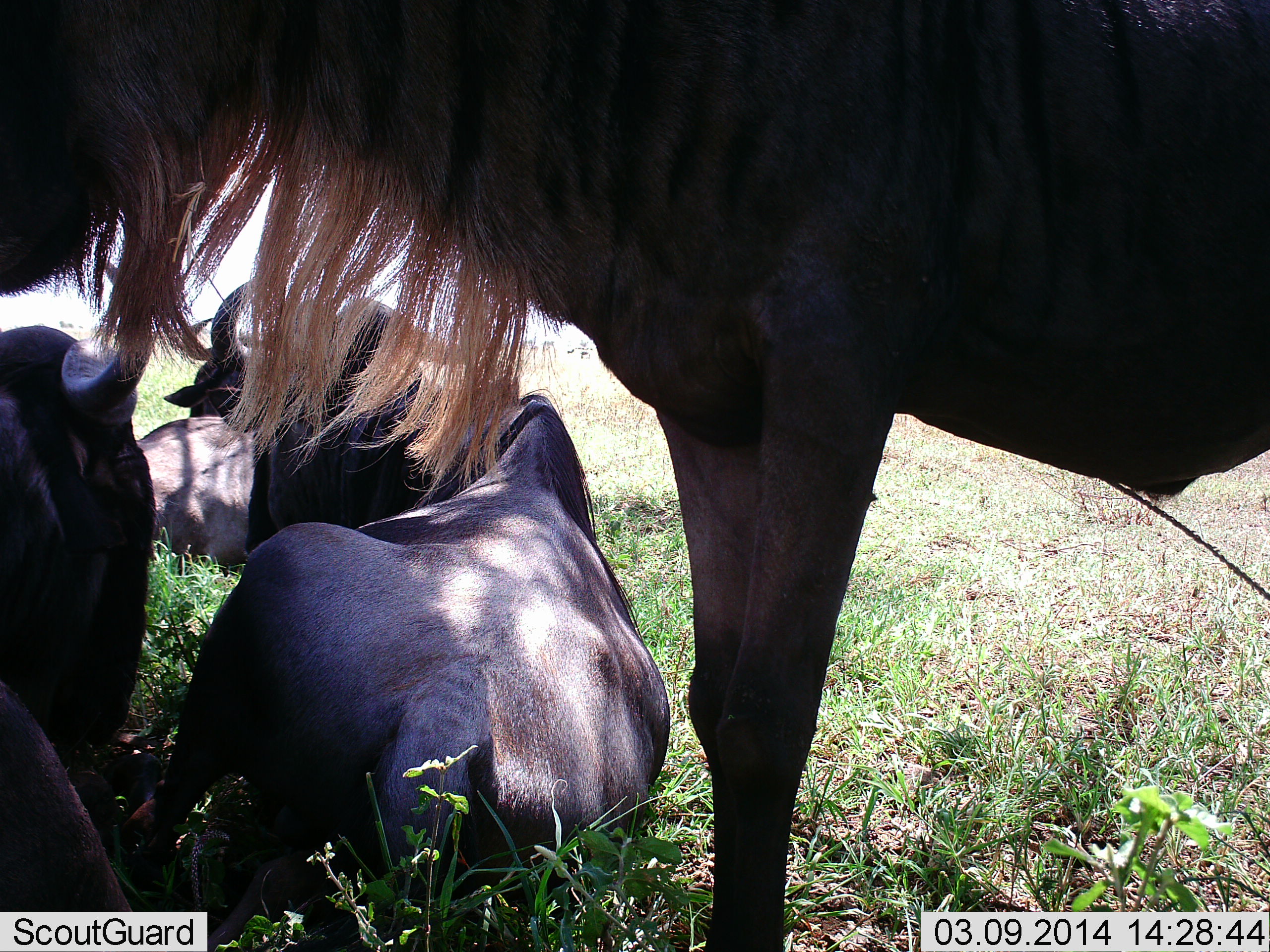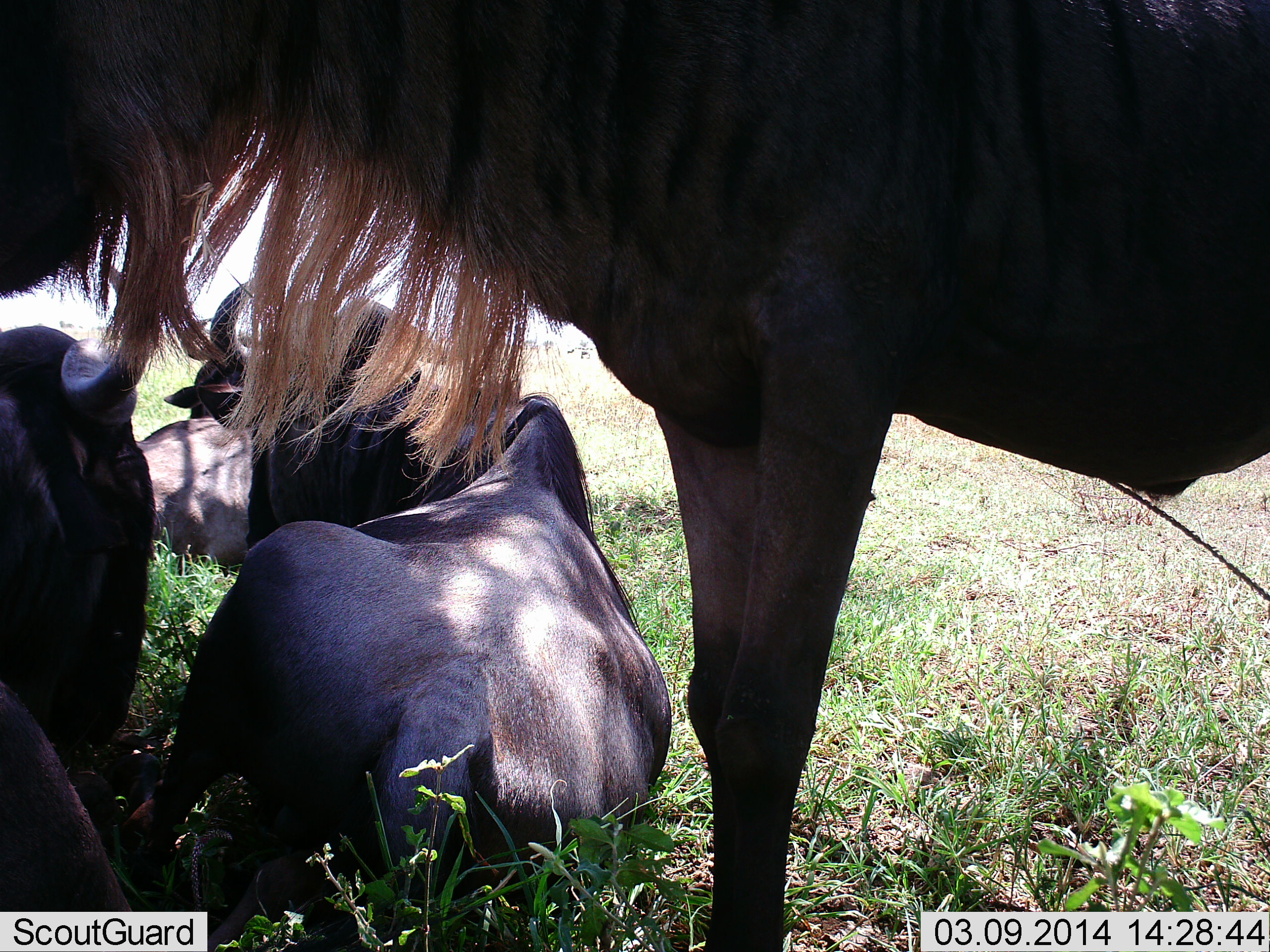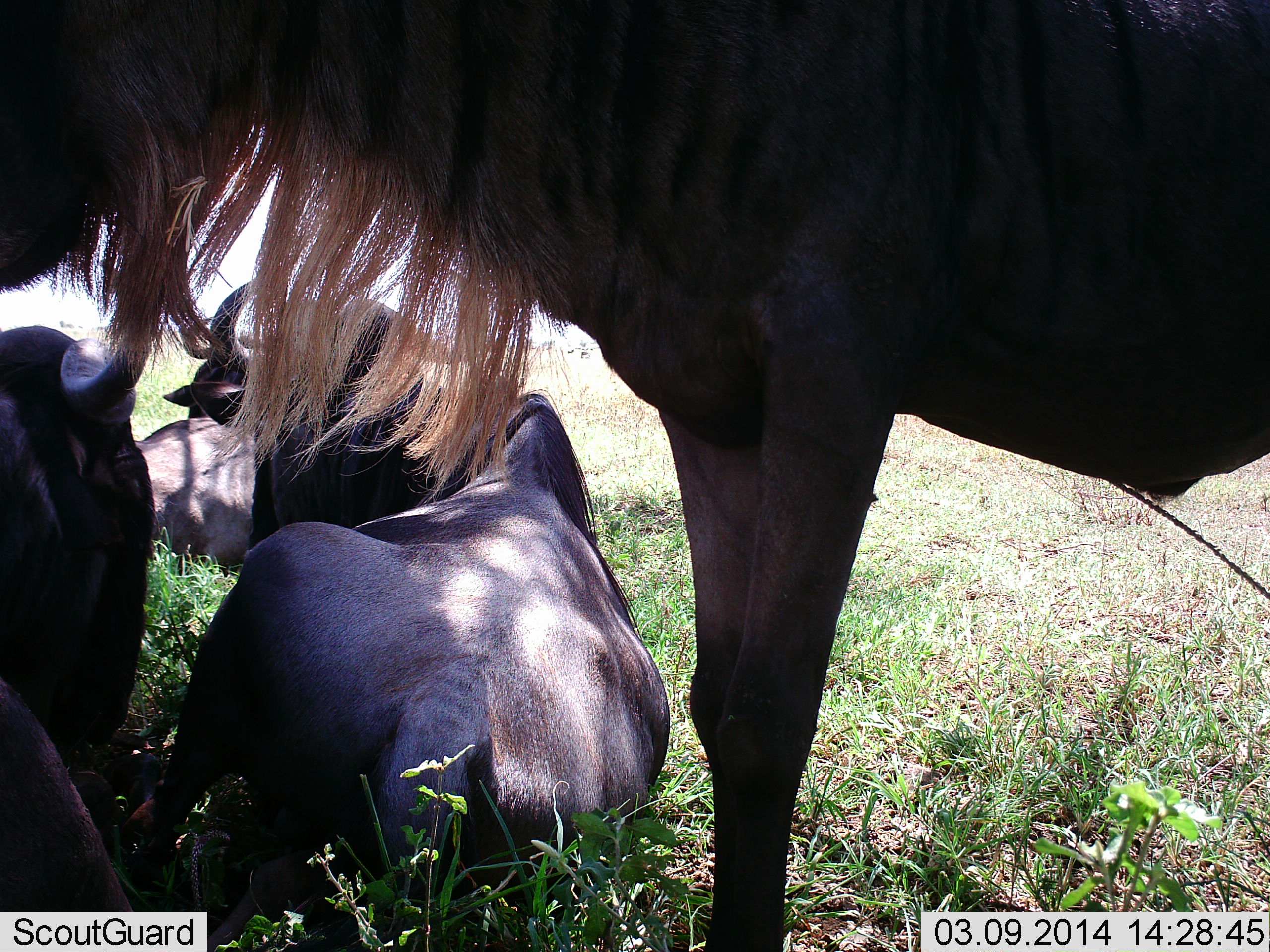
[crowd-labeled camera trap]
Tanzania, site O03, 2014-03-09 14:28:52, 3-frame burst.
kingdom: Animalia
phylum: Chordata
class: Mammalia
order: Artiodactyla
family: Bovidae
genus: Connochaetes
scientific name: Connochaetes taurinus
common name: blue wildebeest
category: wildebeest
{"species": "wildebeest (blue wildebeest) (Connochaetes taurinus)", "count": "4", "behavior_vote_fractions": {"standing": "80%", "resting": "100%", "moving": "10%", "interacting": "0%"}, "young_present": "0%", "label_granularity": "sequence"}